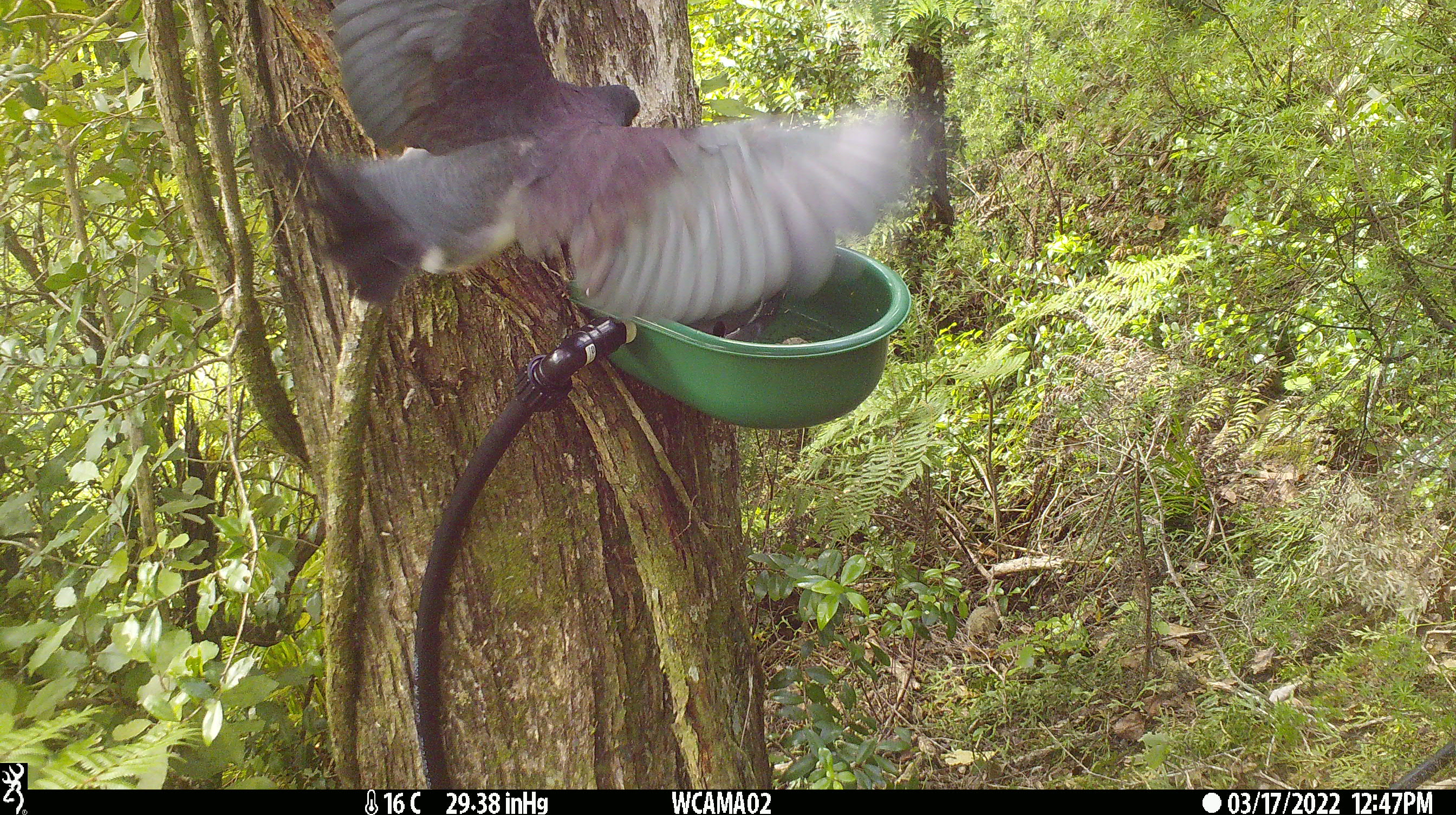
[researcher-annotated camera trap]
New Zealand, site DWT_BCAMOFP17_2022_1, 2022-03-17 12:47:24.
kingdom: Animalia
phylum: Chordata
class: Aves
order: Columbiformes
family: Columbidae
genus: Hemiphaga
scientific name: Hemiphaga novaeseelandiae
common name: new zealand pigeon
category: kereru